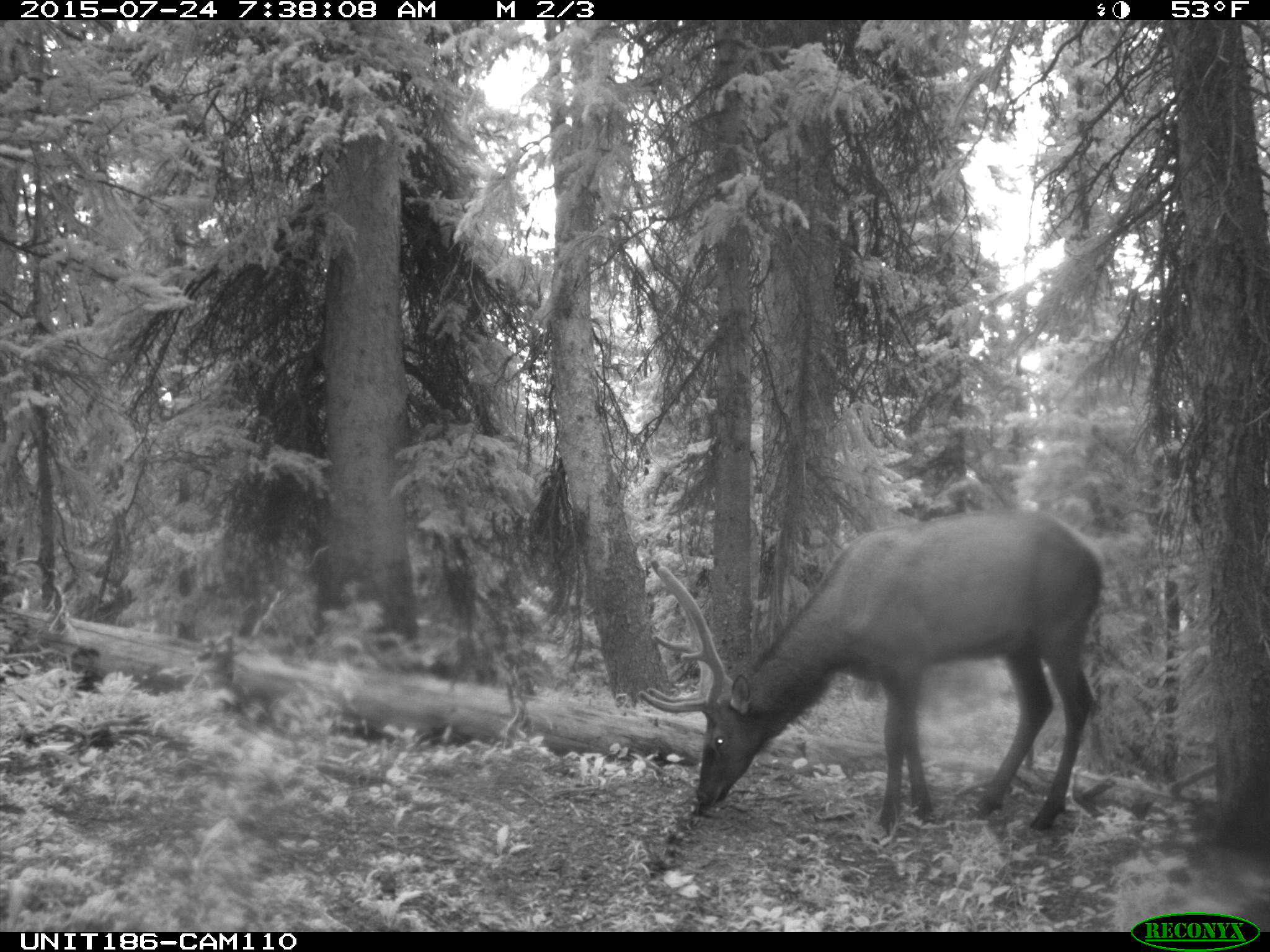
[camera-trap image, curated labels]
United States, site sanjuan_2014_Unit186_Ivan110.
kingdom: Animalia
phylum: Chordata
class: Mammalia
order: Artiodactyla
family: Cervidae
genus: Cervus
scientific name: Cervus elaphus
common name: red deer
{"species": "Cervus elaphus (red deer)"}